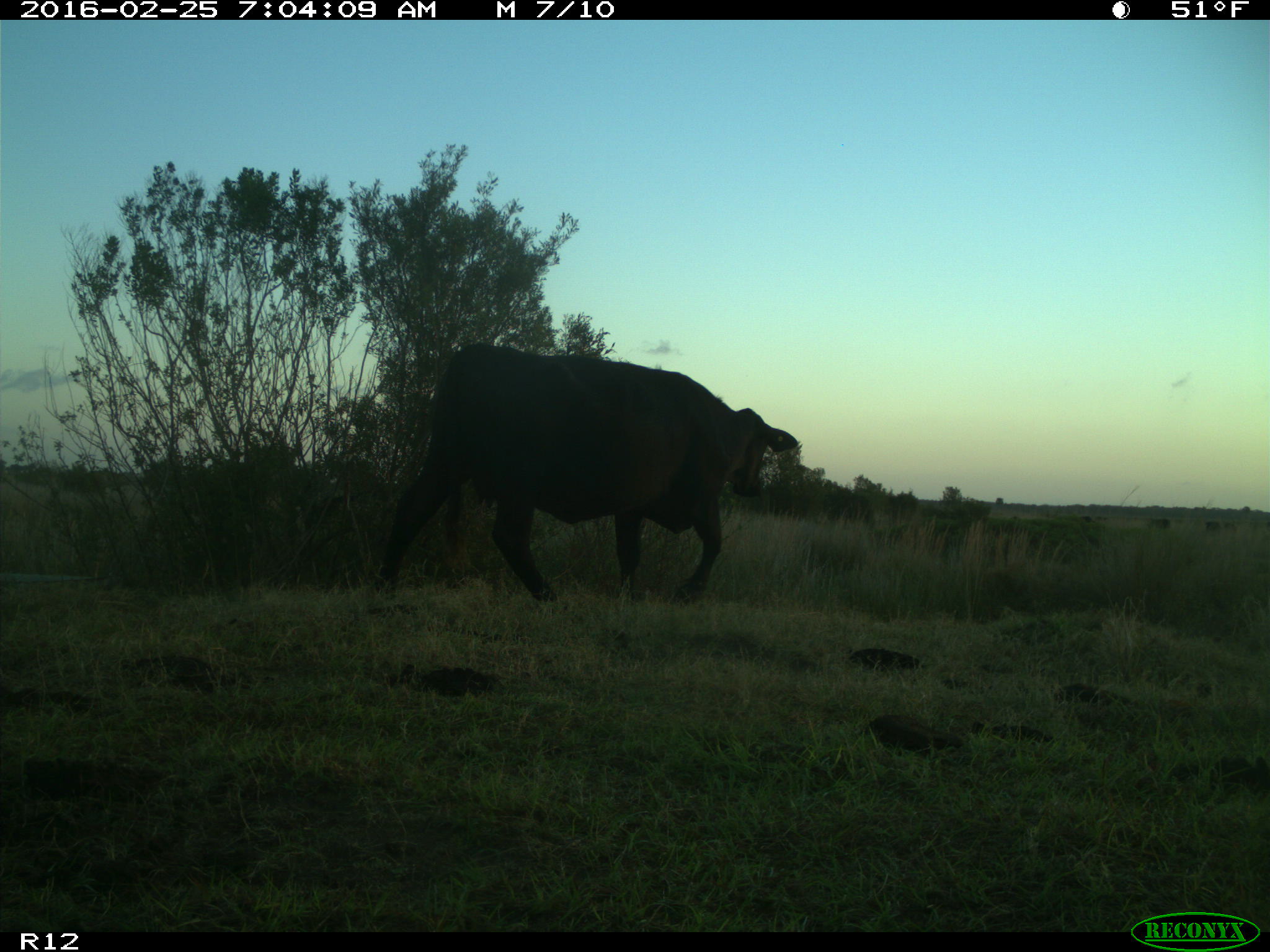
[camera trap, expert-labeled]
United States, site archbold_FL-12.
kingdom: Animalia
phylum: Chordata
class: Mammalia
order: Artiodactyla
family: Bovidae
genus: Bos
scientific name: Bos taurus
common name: domestic cow